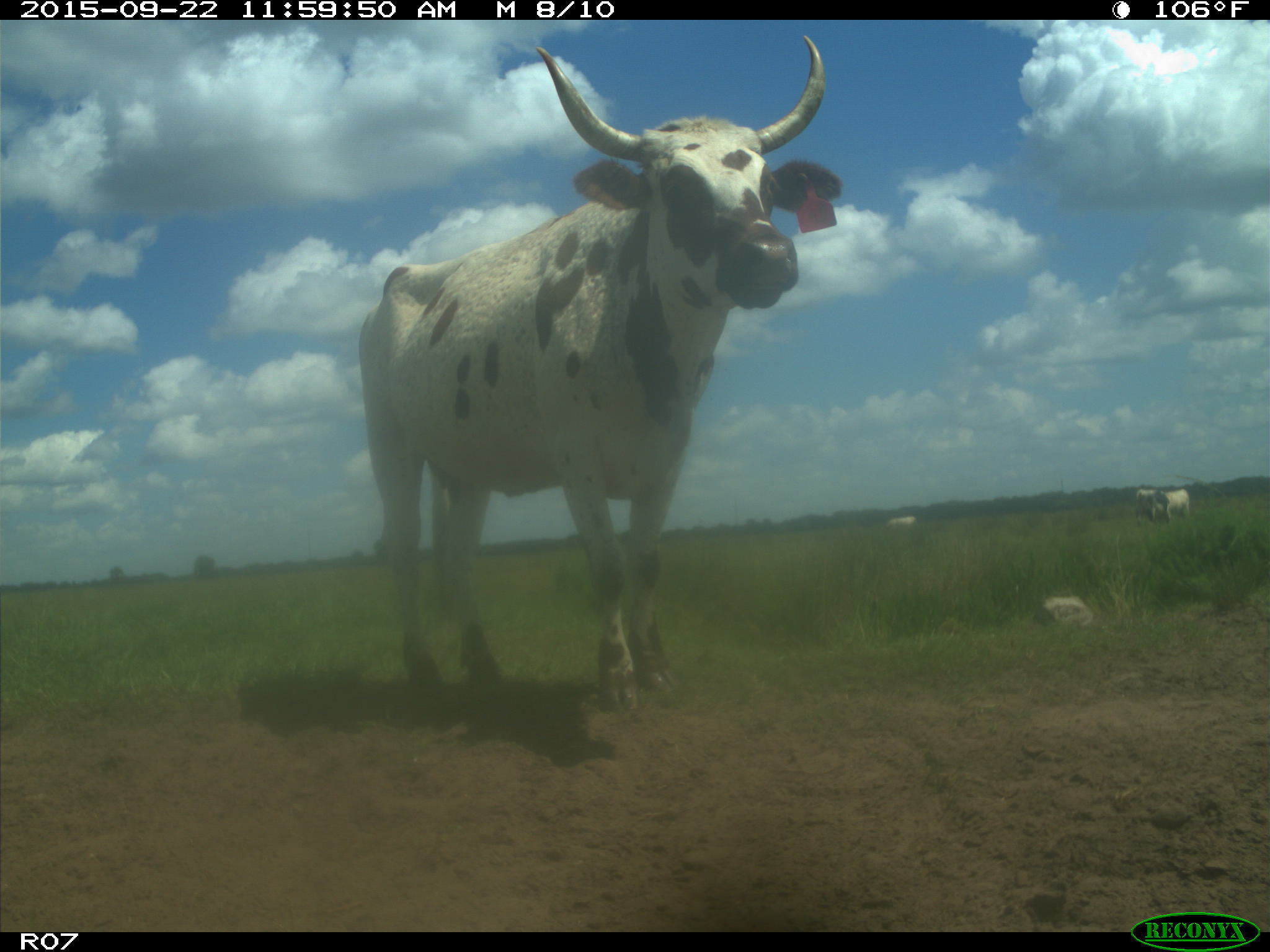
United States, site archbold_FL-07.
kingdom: Animalia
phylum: Chordata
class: Mammalia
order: Artiodactyla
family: Bovidae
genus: Bos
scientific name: Bos taurus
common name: domestic cow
Bos taurus (domestic cow).